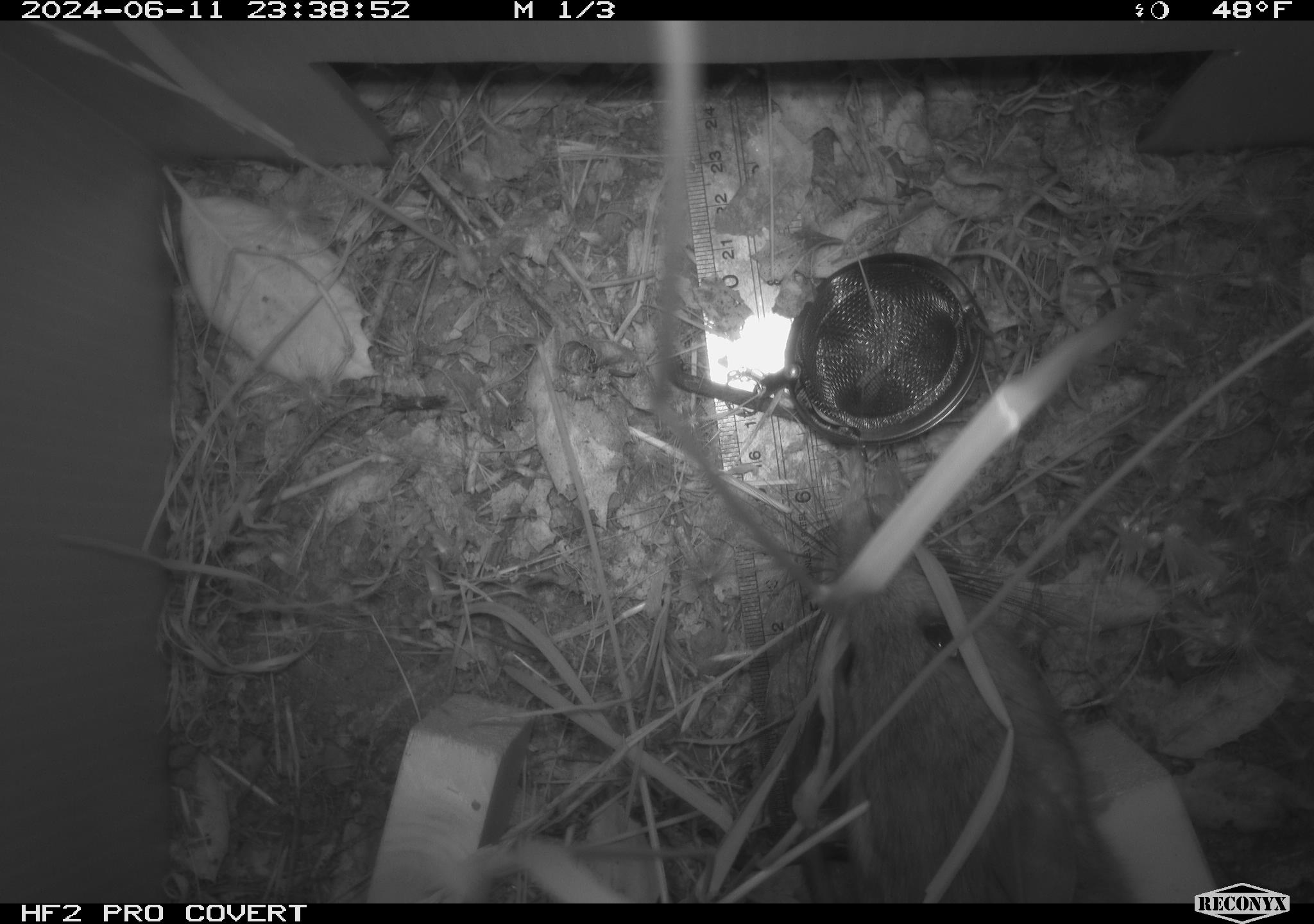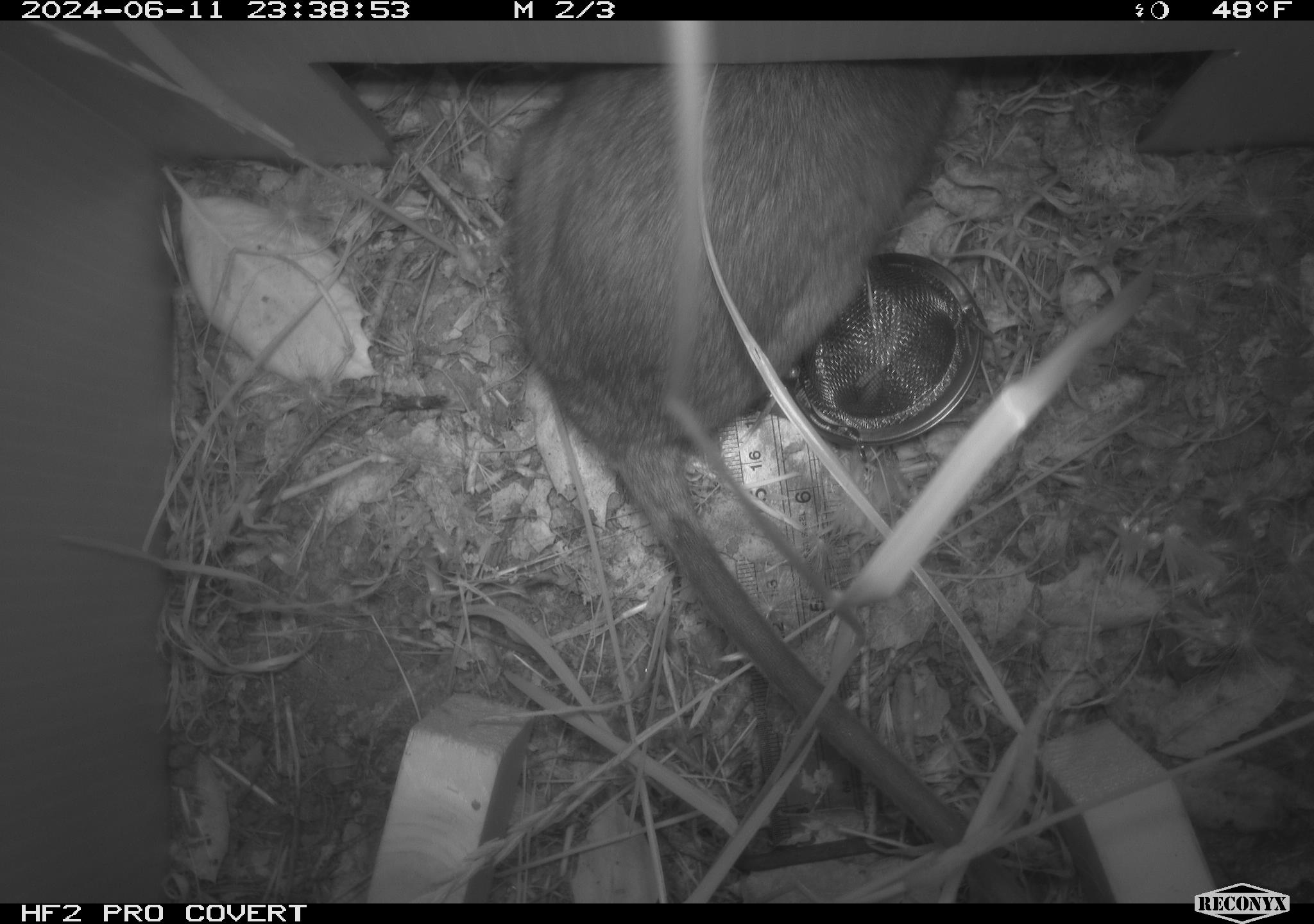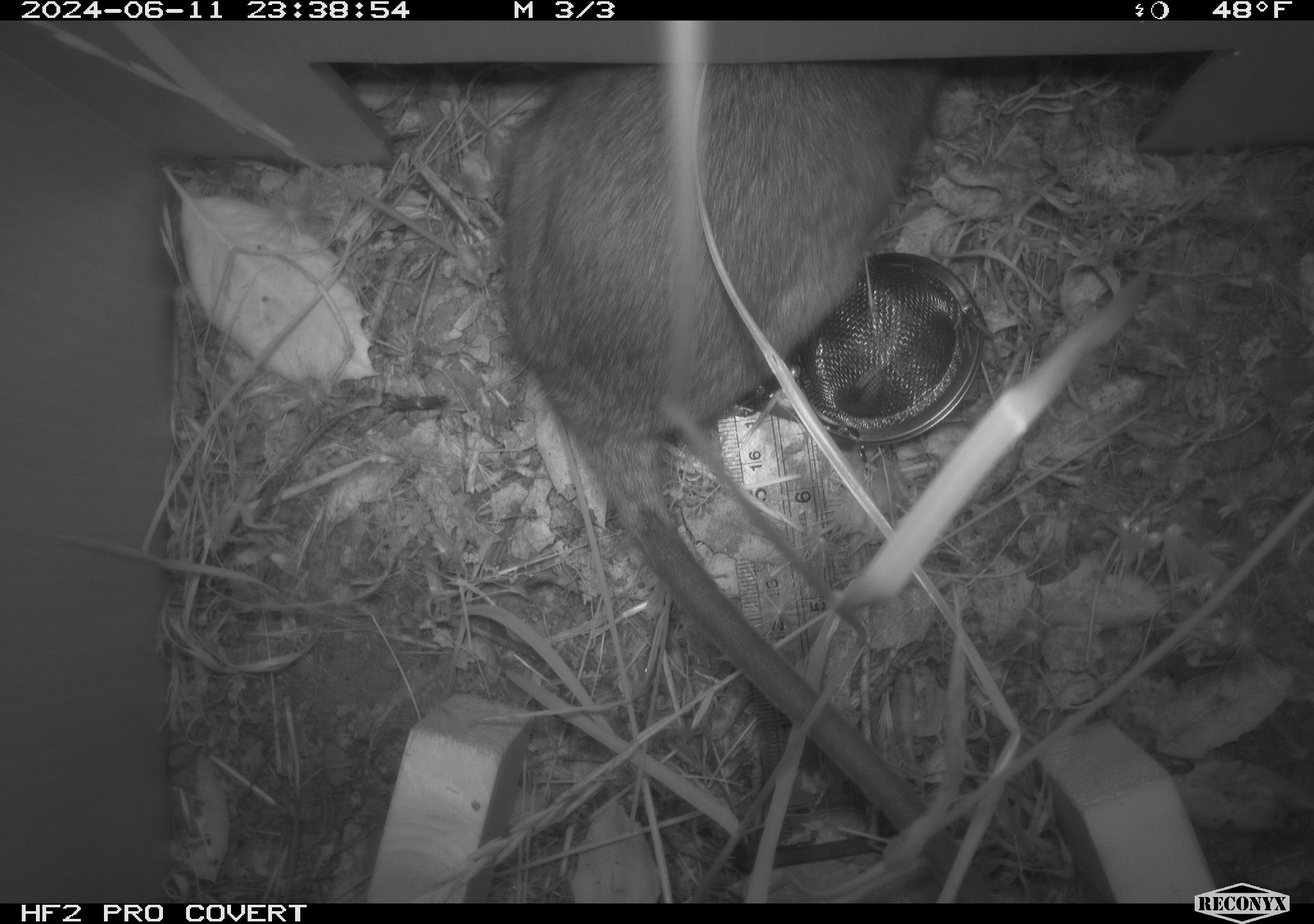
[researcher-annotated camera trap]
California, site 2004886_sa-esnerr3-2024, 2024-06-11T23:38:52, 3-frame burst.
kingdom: Animalia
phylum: Chordata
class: Mammalia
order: Rodentia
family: Muridae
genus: Rattus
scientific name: Rattus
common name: rat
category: rattus species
Rattus species (rat) (Rattus).